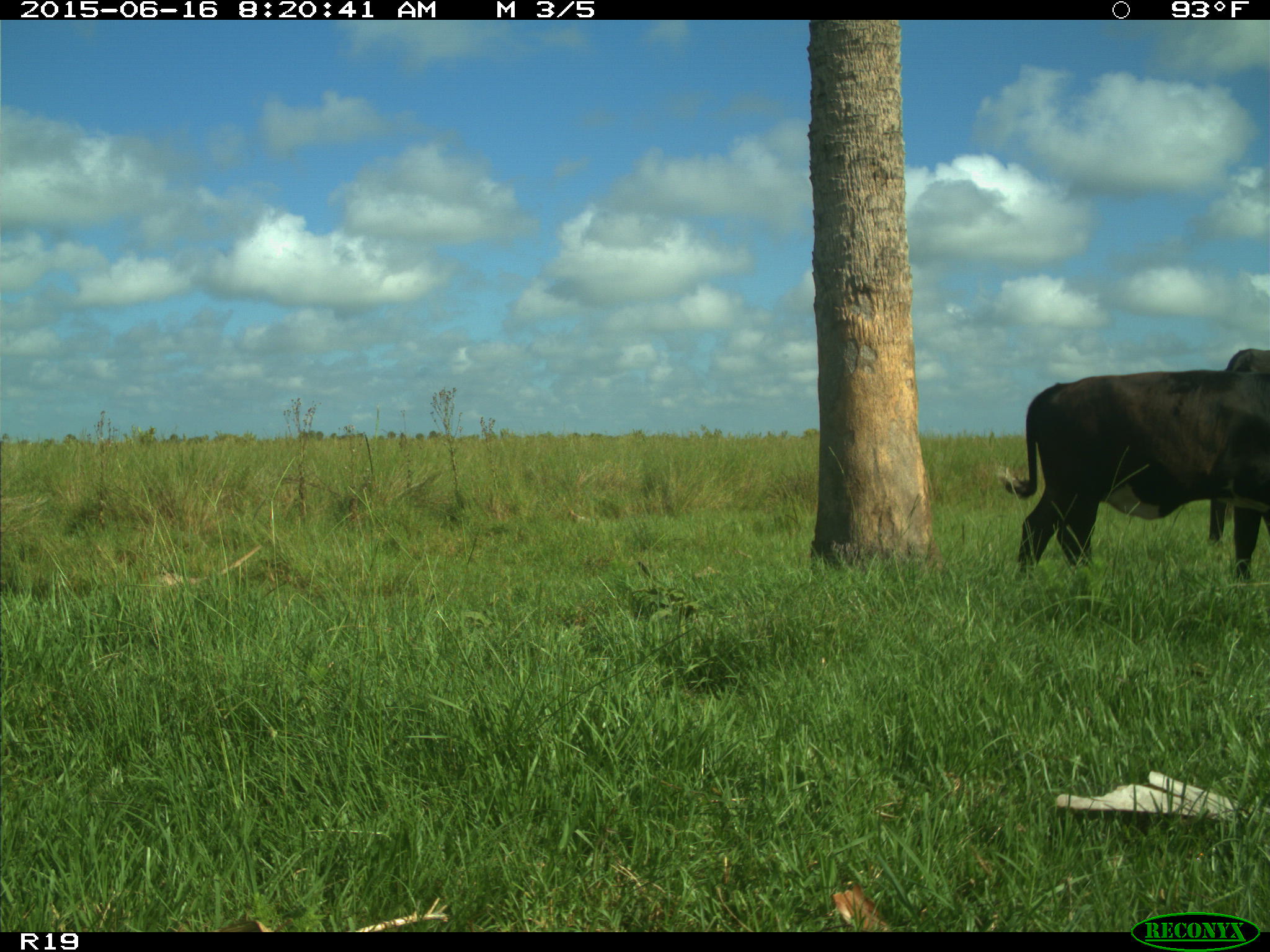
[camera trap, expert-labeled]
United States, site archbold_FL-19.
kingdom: Animalia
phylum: Chordata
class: Mammalia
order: Artiodactyla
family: Bovidae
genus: Bos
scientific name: Bos taurus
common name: domestic cow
Bos taurus (domestic cow).